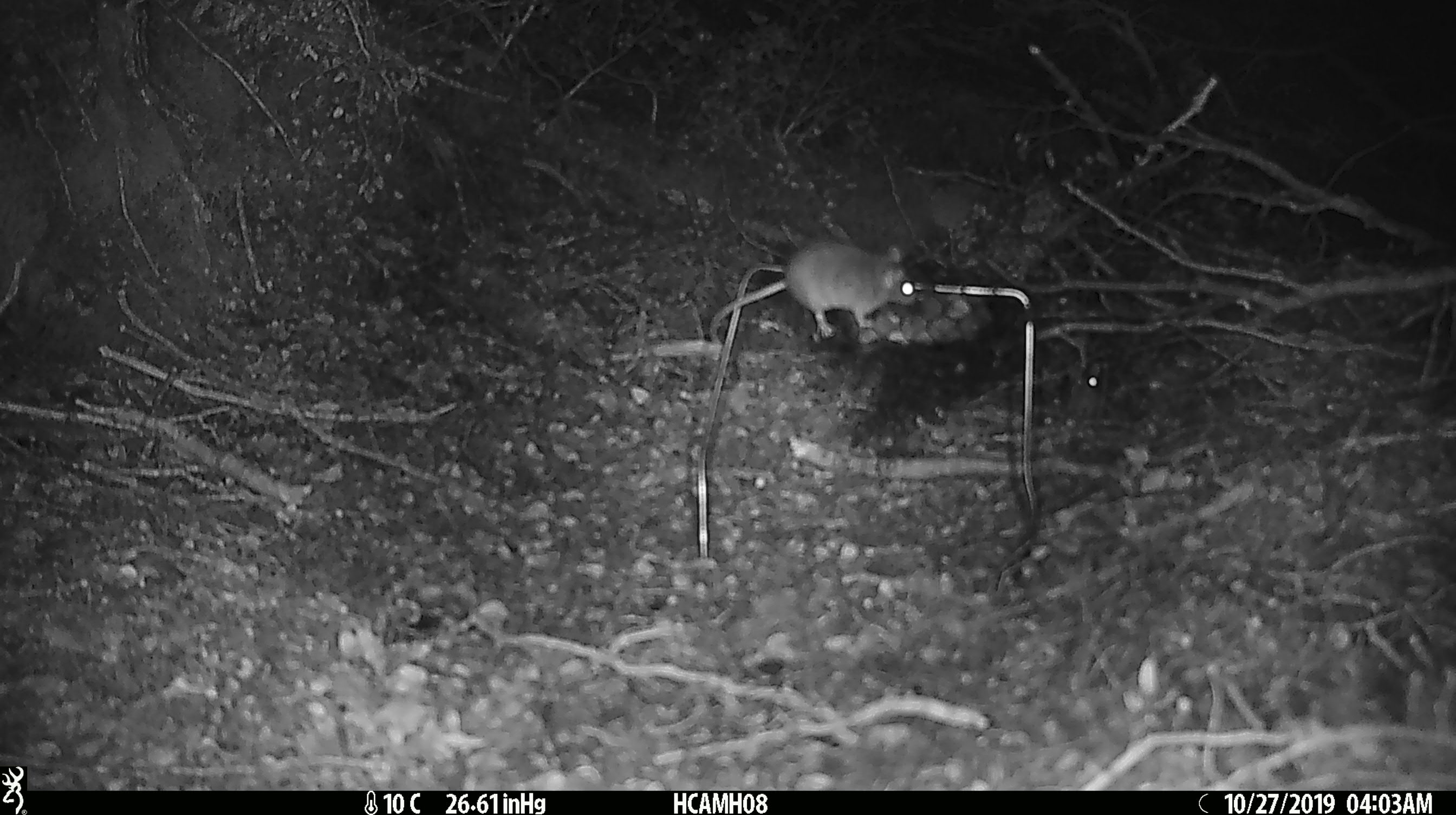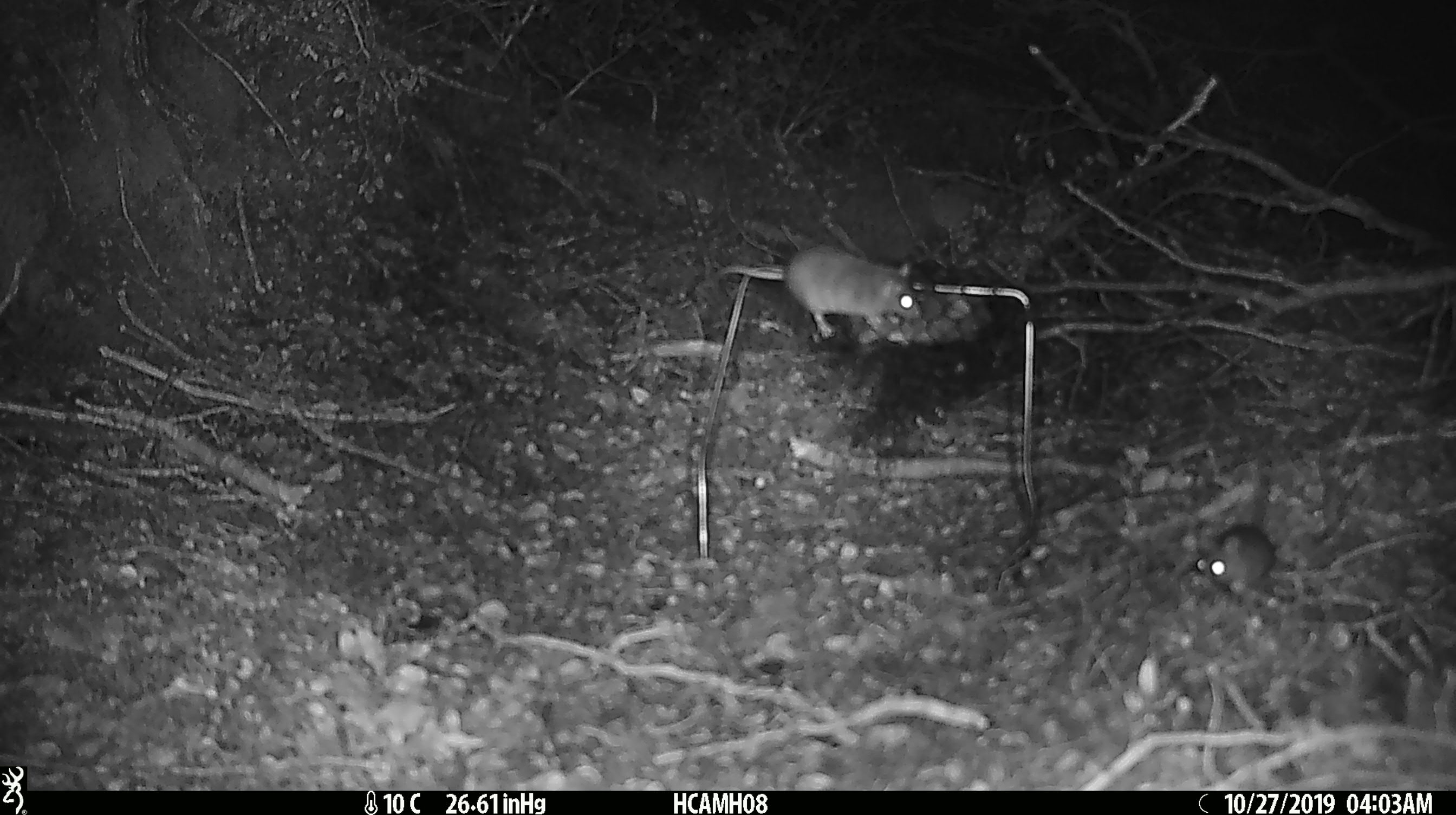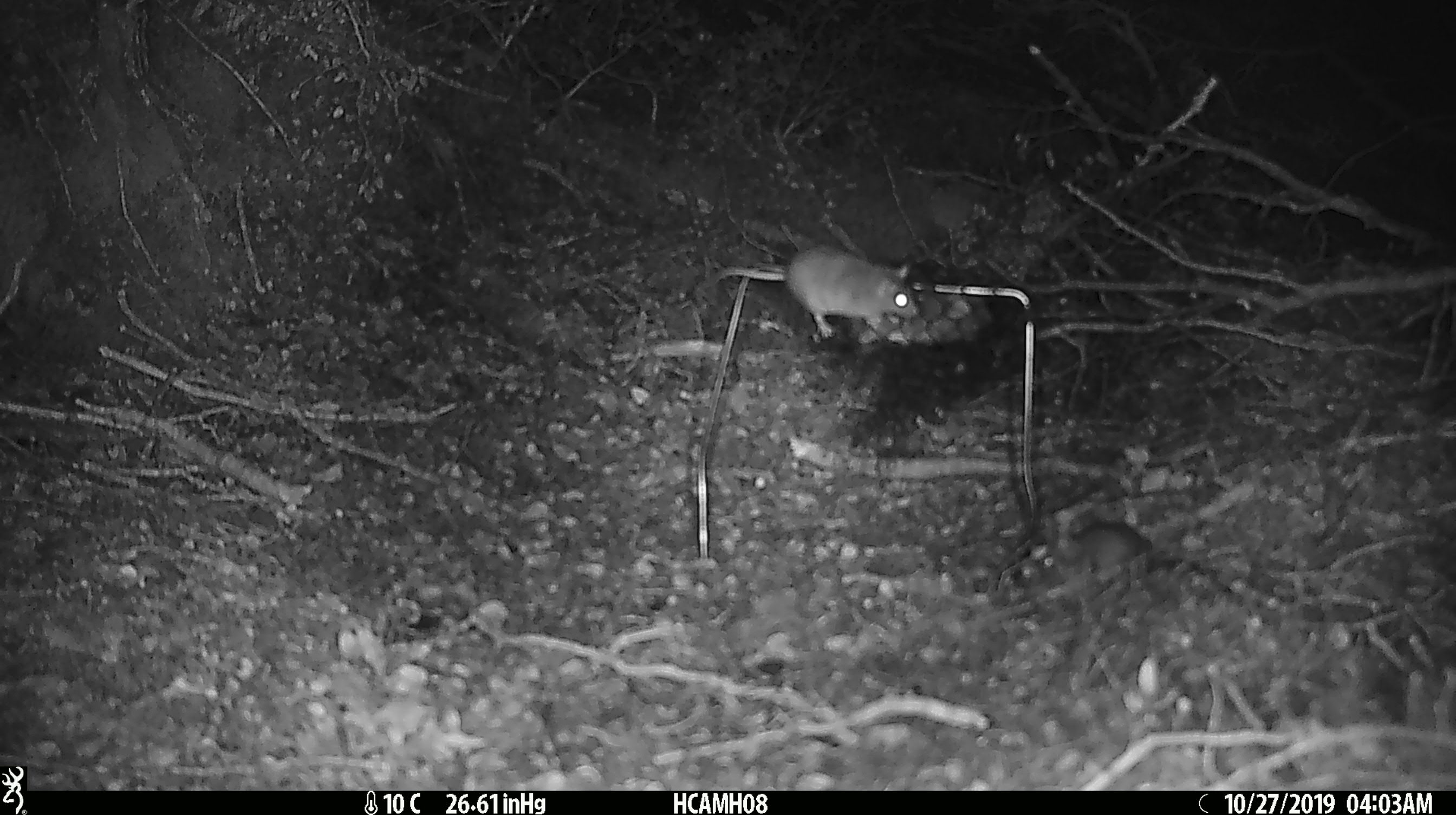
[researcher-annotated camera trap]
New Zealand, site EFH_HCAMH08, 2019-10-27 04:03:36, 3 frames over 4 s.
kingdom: Animalia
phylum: Chordata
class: Mammalia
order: Rodentia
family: Muridae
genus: Mus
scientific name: Mus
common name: mouse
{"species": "mouse (Mus)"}